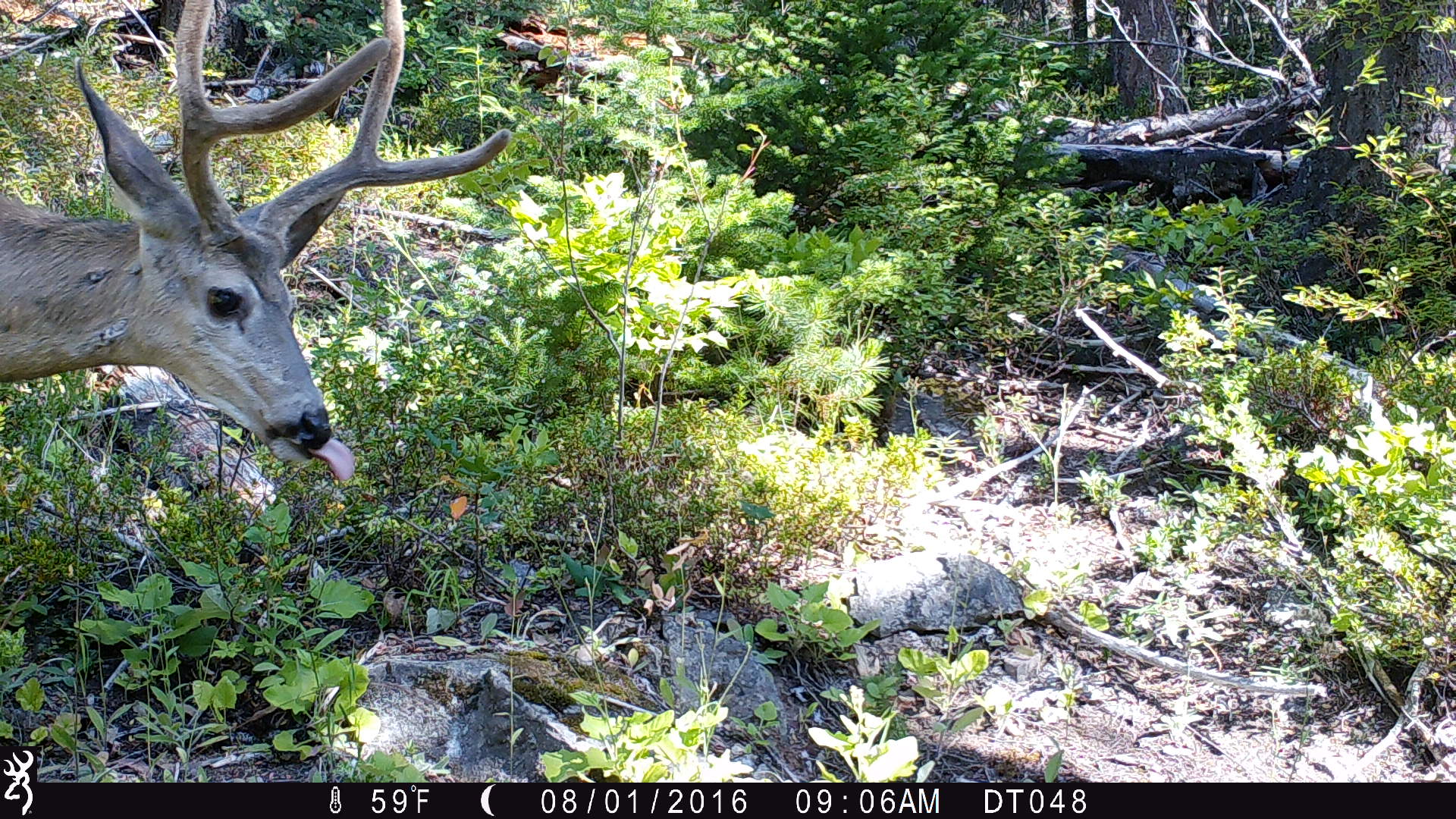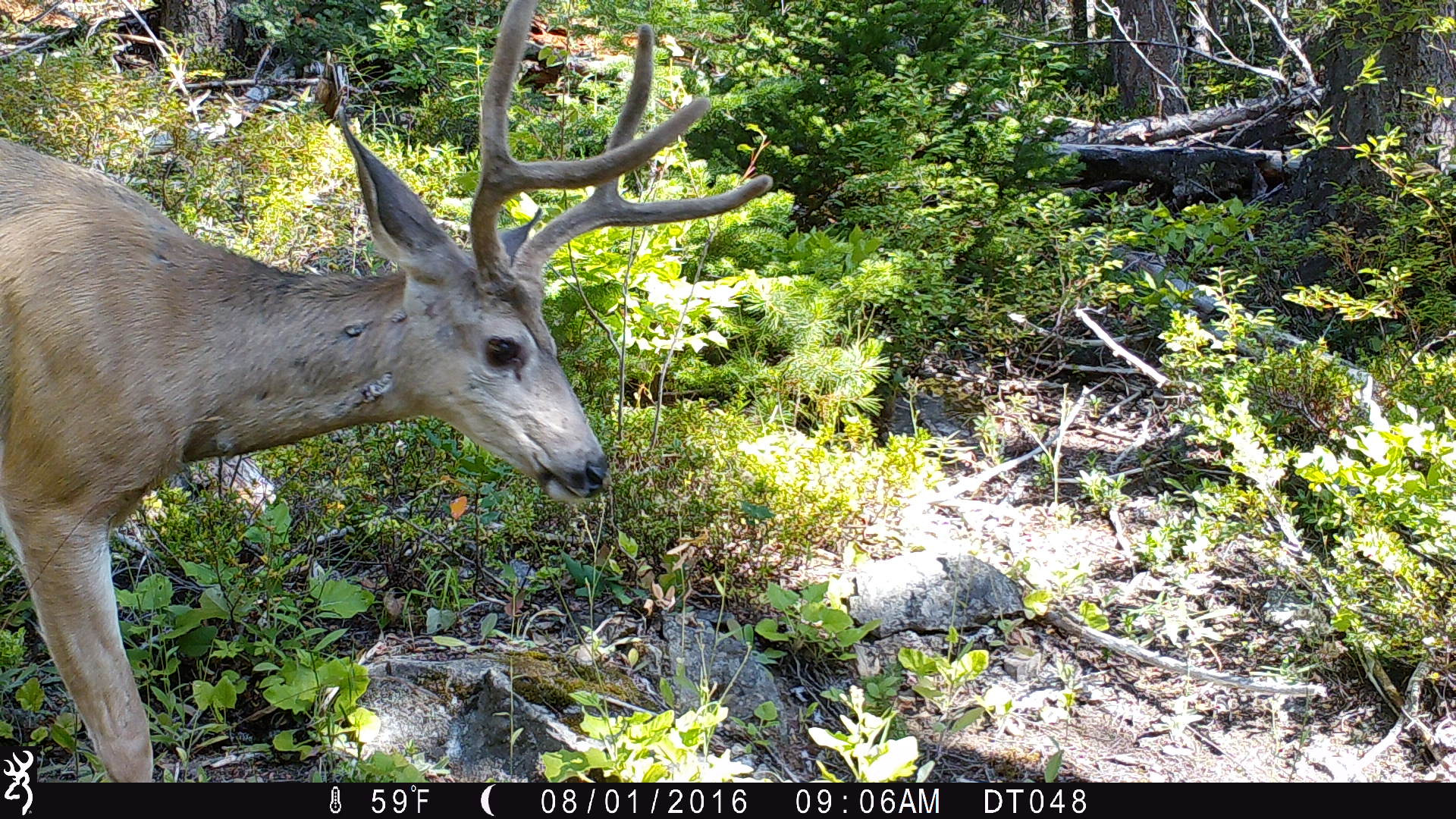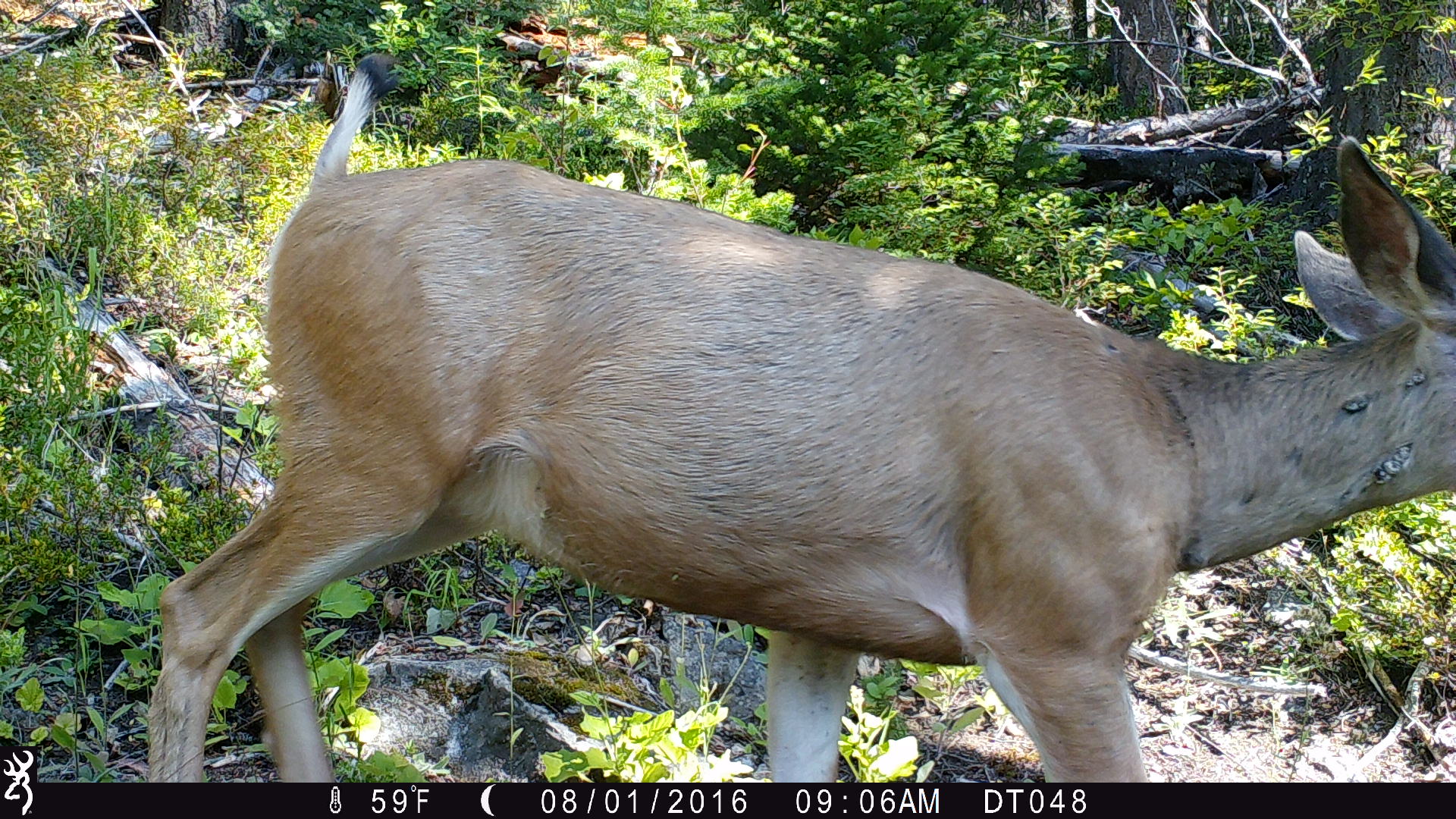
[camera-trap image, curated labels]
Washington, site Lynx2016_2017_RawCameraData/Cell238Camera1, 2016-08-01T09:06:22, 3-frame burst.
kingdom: Animalia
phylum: Chordata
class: Mammalia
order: Artiodactyla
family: Cervidae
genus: Odocoileus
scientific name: Odocoileus hemionus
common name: mule deer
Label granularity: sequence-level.